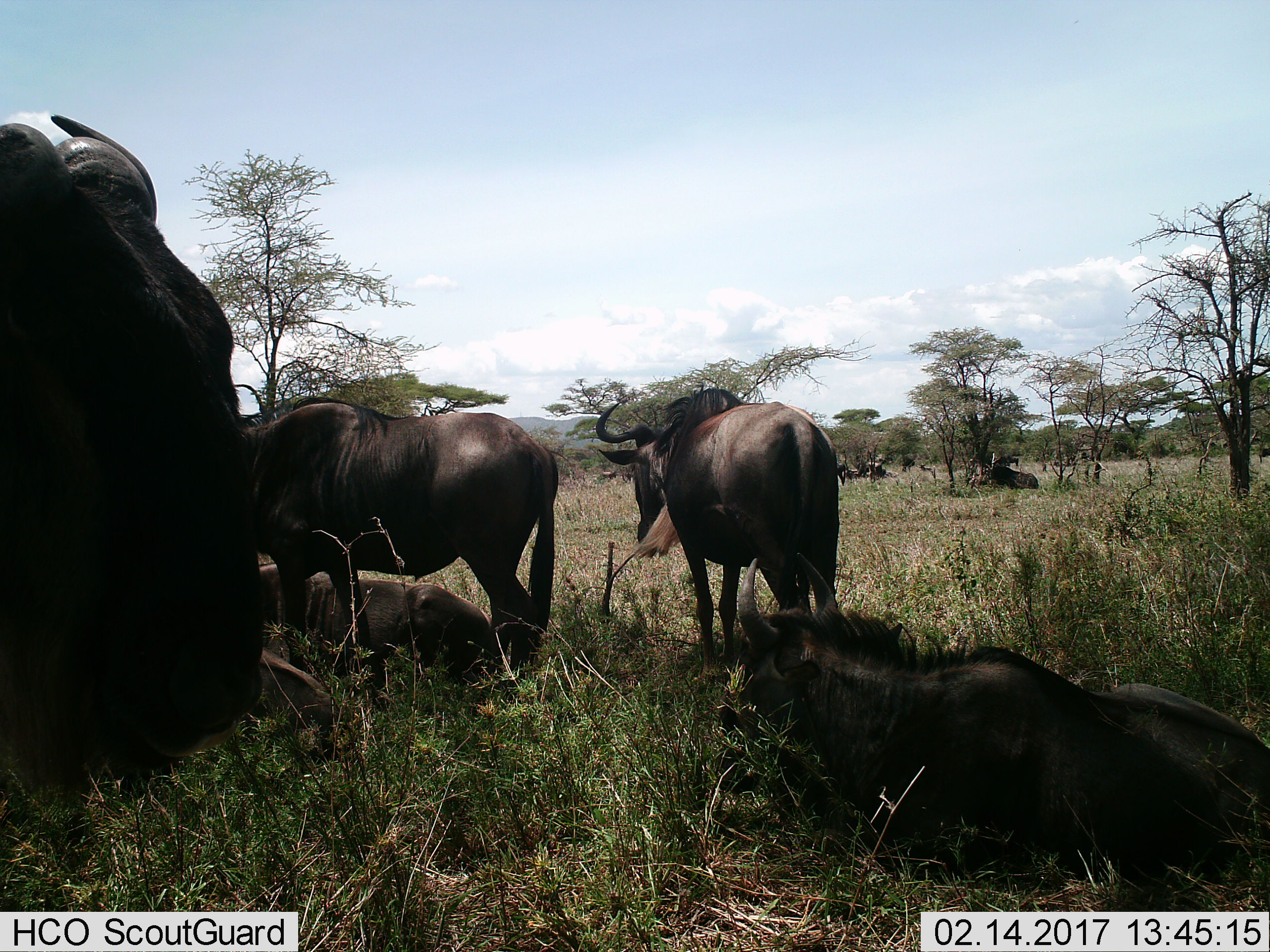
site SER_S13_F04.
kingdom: Animalia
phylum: Chordata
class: Mammalia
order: Artiodactyla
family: Bovidae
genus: Connochaetes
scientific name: Connochaetes taurinus taurinus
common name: blue wildebeest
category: wildebeestblue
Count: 10.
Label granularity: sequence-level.